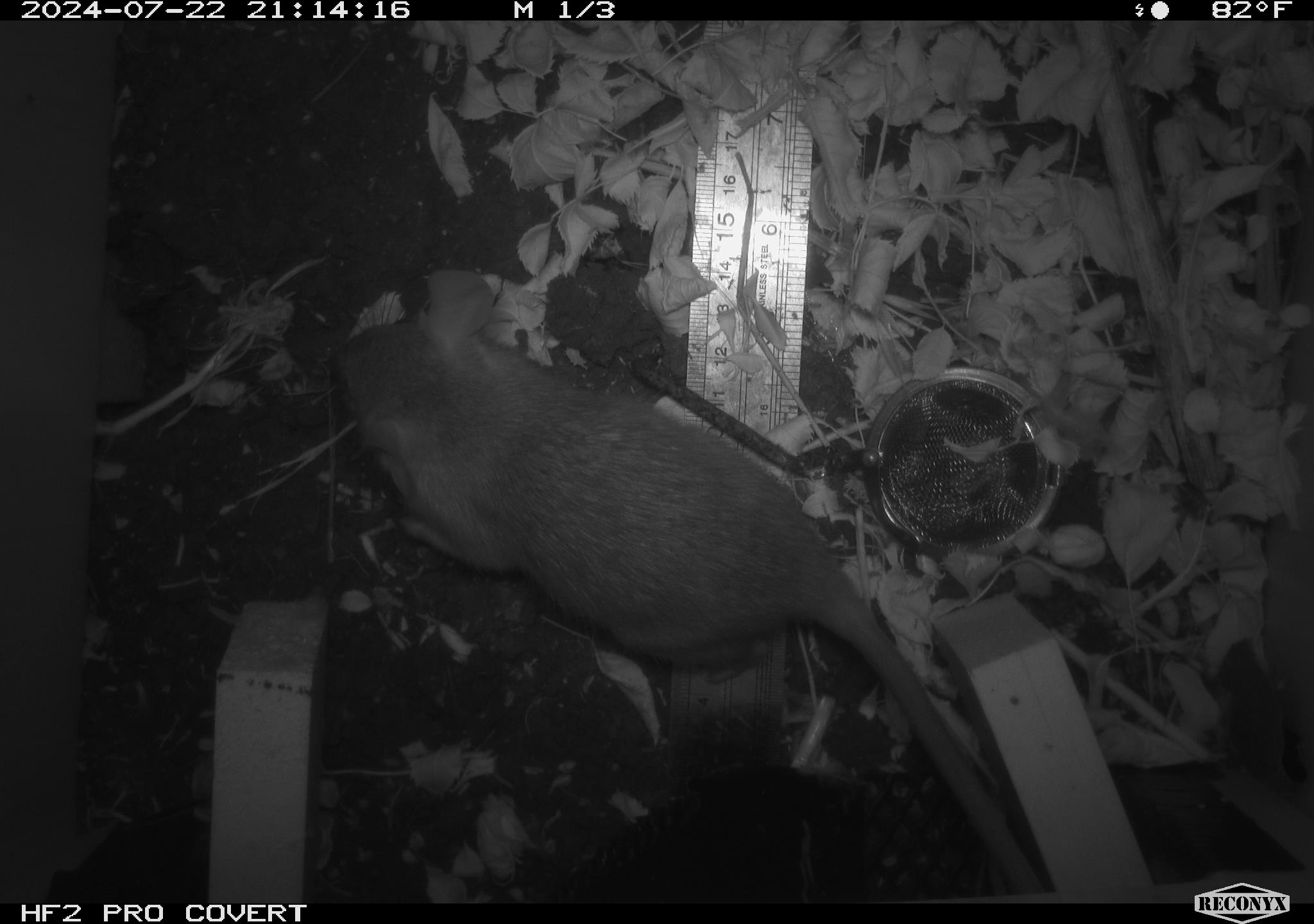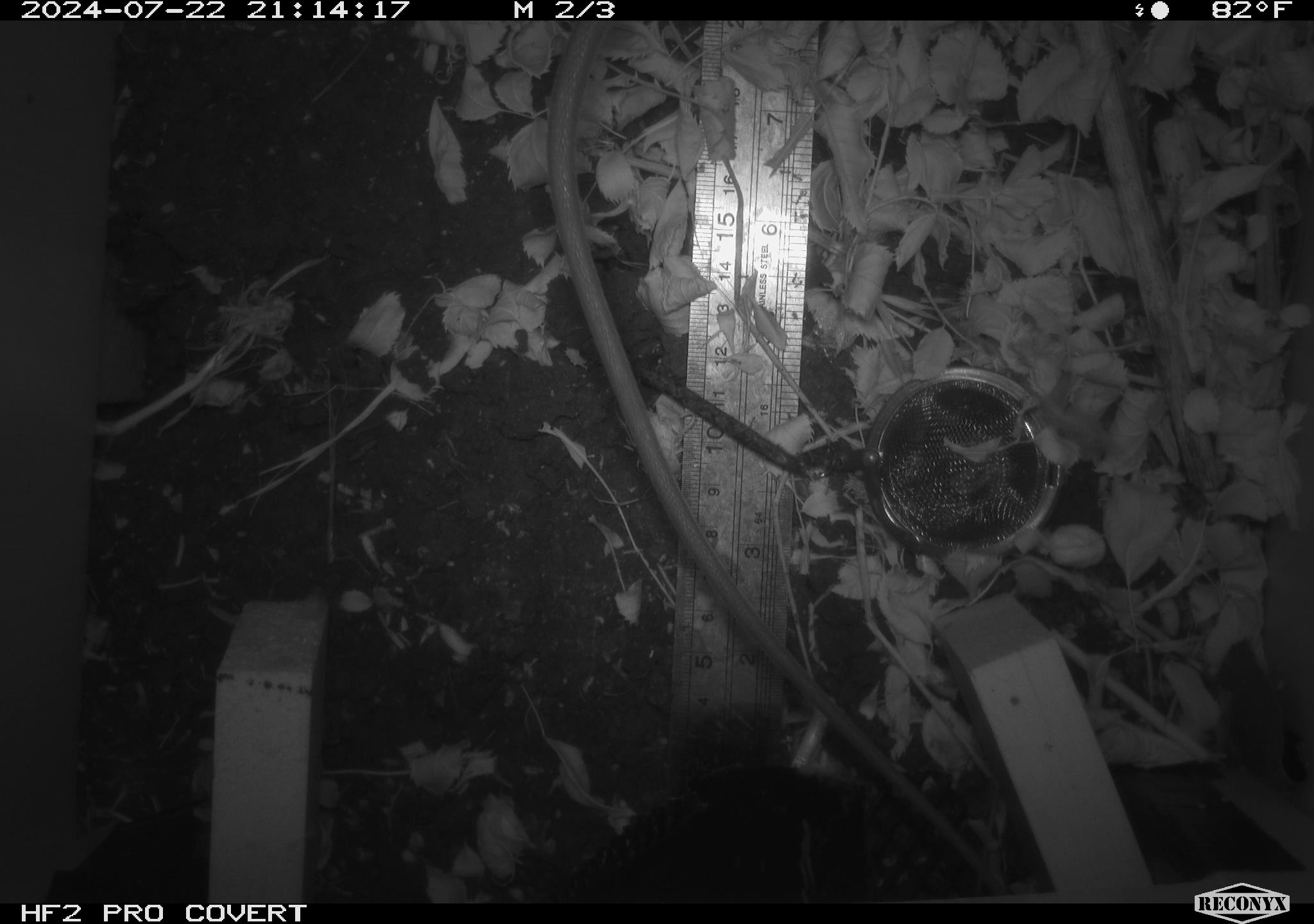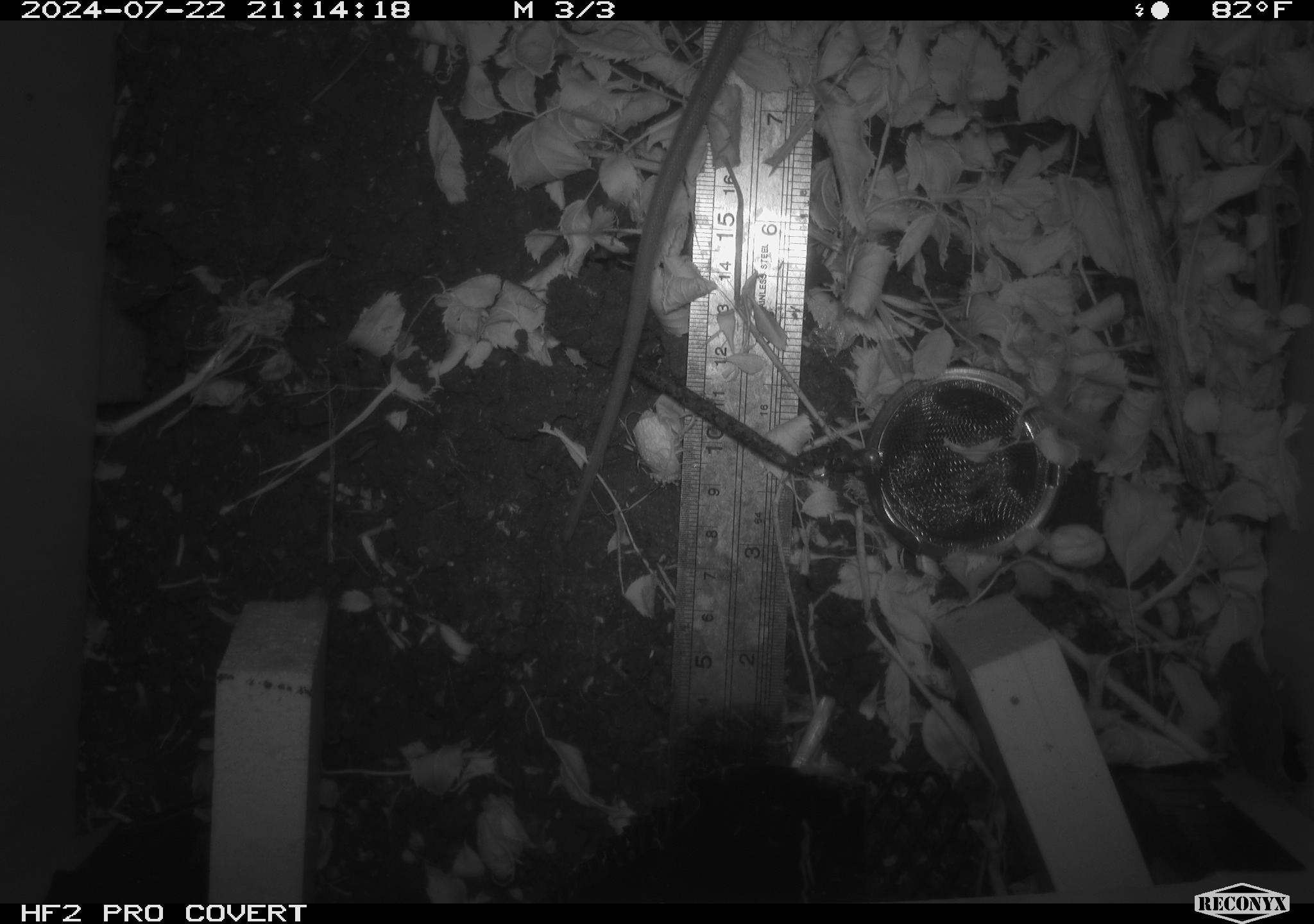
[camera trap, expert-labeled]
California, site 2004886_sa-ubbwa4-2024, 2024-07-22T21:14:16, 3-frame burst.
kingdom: Animalia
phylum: Chordata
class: Mammalia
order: Rodentia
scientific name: Rodentia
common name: woodrat or rat or mouse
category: woodrat or rat or mouse species